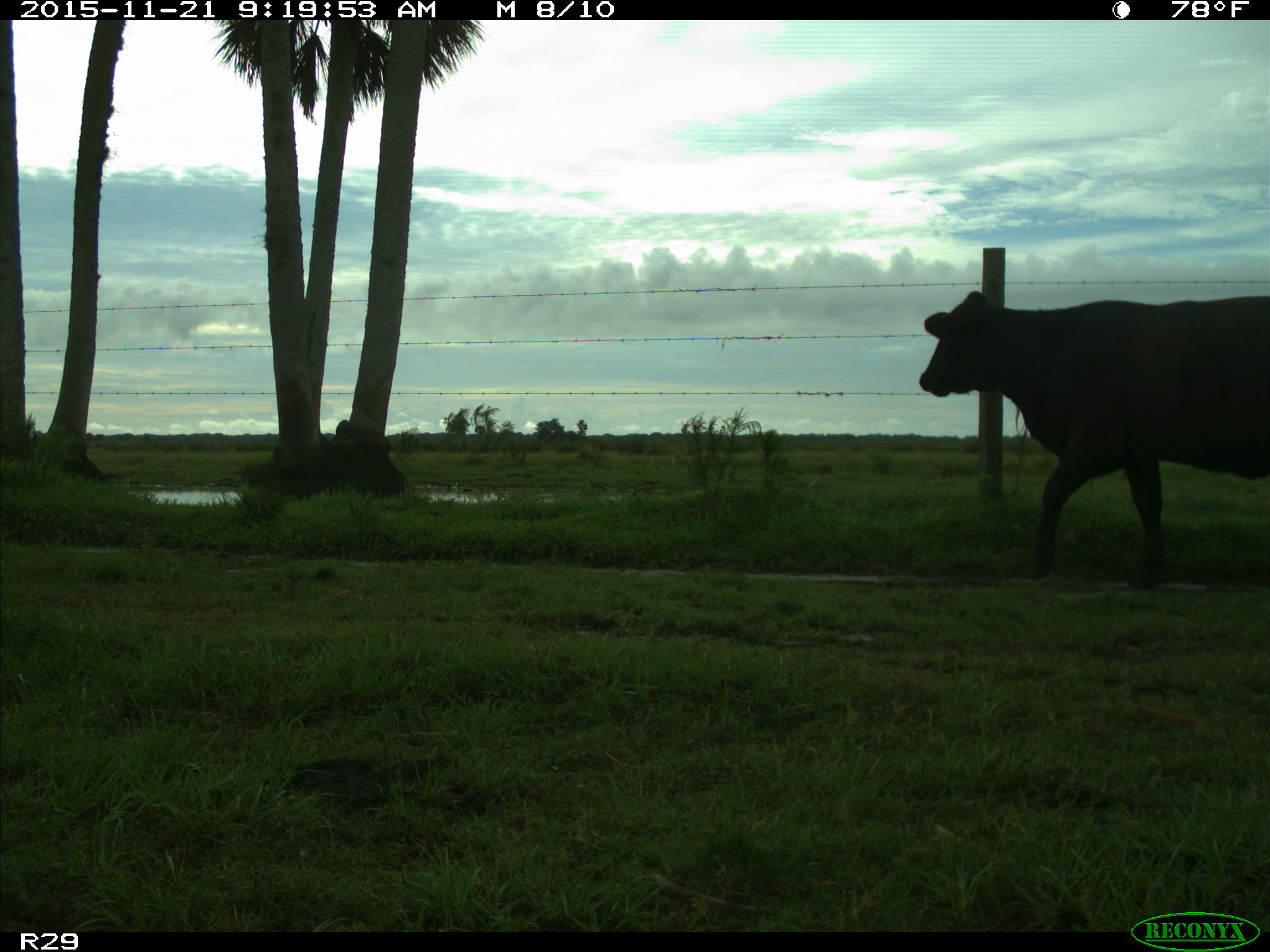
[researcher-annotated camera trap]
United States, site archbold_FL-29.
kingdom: Animalia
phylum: Chordata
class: Mammalia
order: Artiodactyla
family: Bovidae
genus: Bos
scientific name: Bos taurus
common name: domestic cow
Bos taurus (domestic cow).